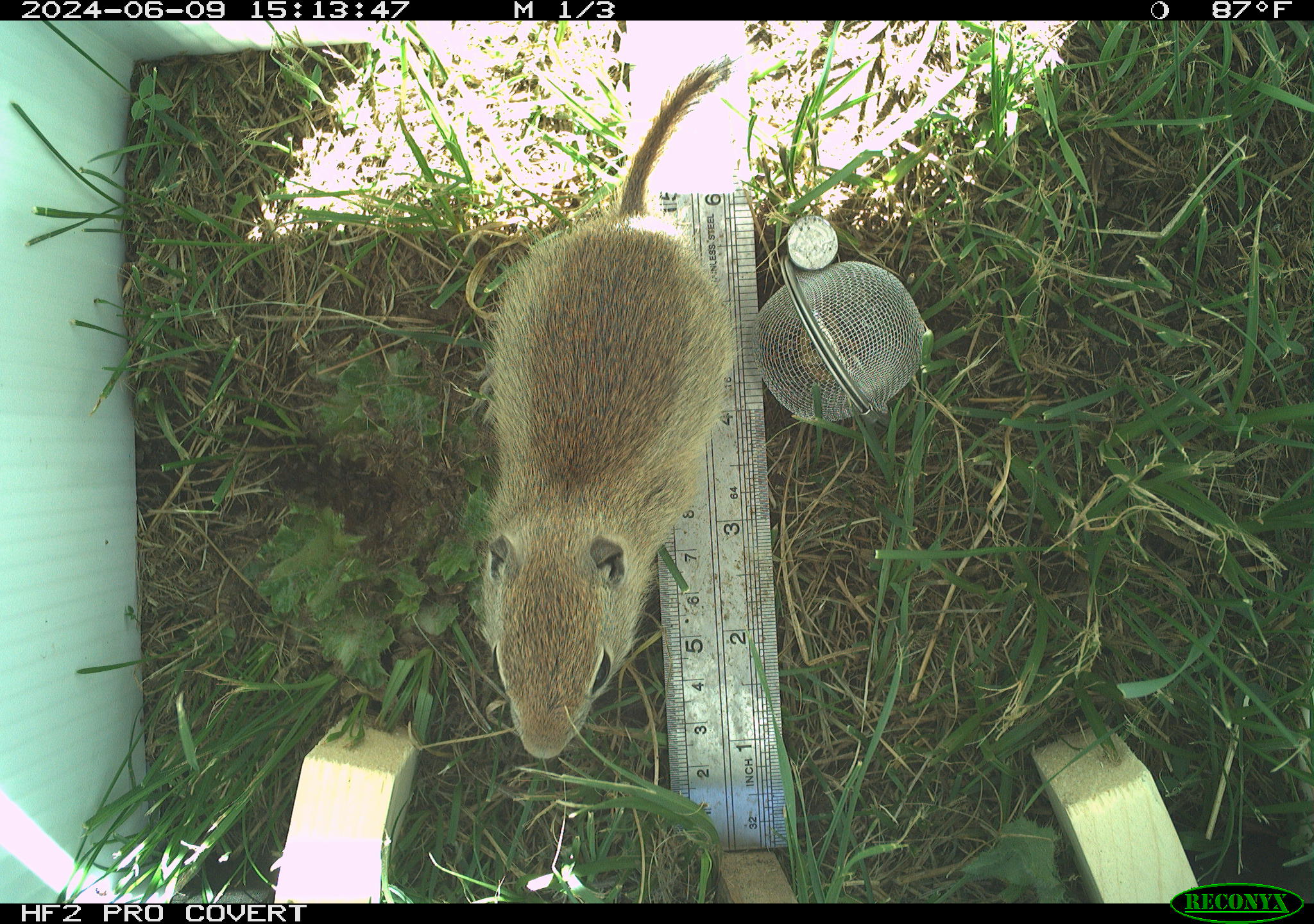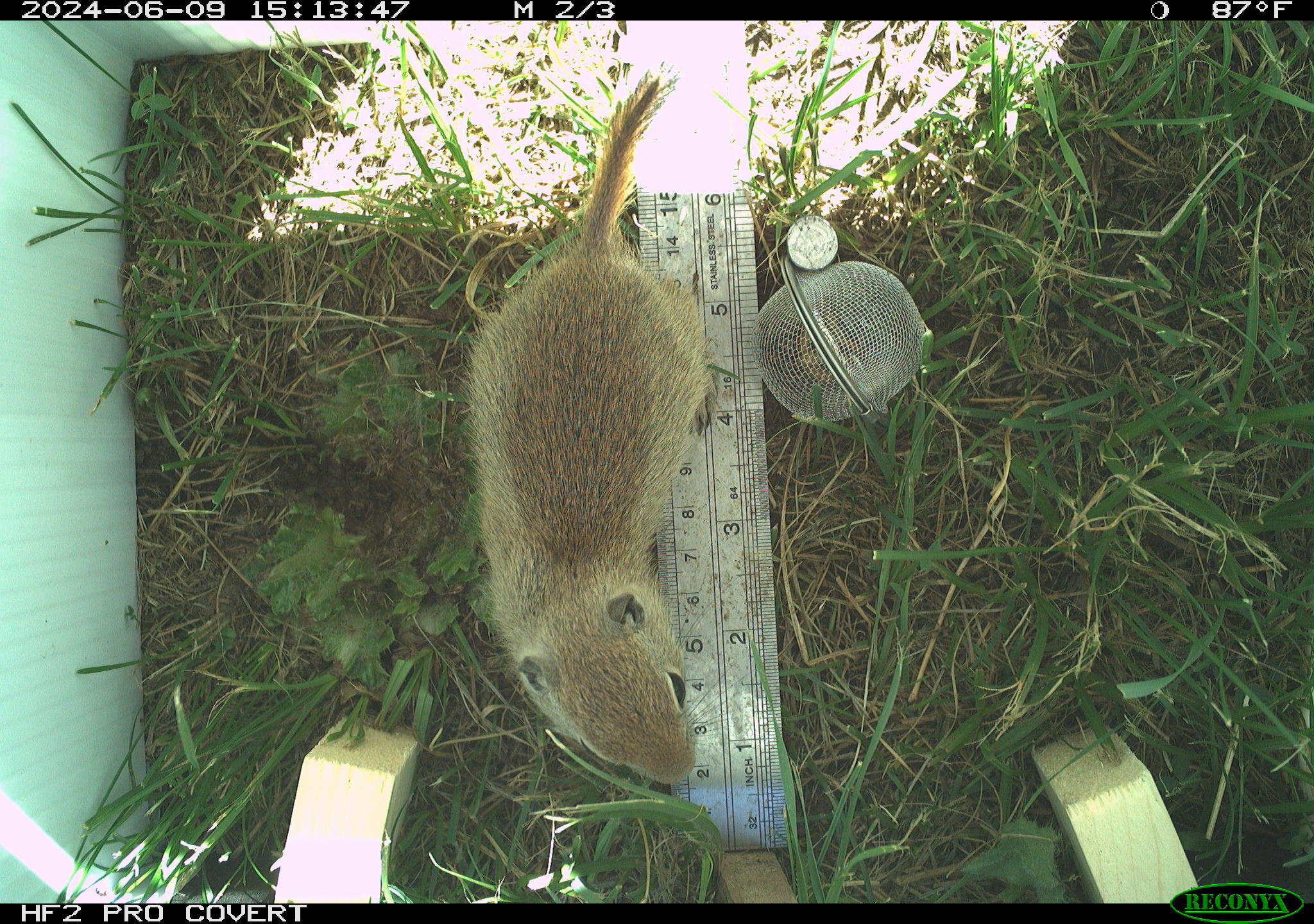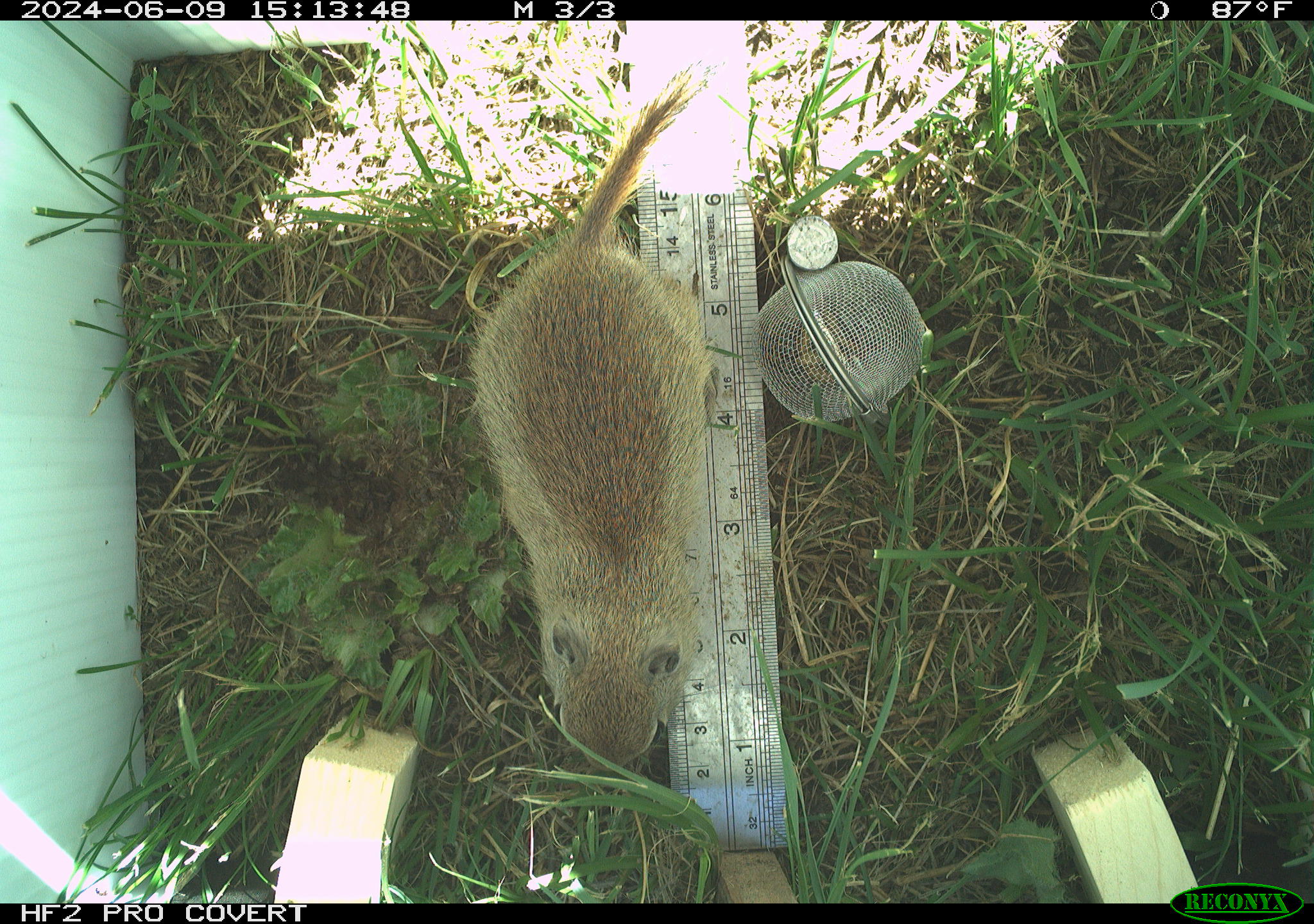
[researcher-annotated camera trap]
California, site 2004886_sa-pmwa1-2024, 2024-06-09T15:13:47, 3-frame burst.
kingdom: Animalia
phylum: Chordata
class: Mammalia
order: Rodentia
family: Sciuridae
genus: Urocitellus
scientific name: Urocitellus beldingi beldingi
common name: belding's ground squirrel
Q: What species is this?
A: Belding's ground squirrel (Urocitellus beldingi beldingi).